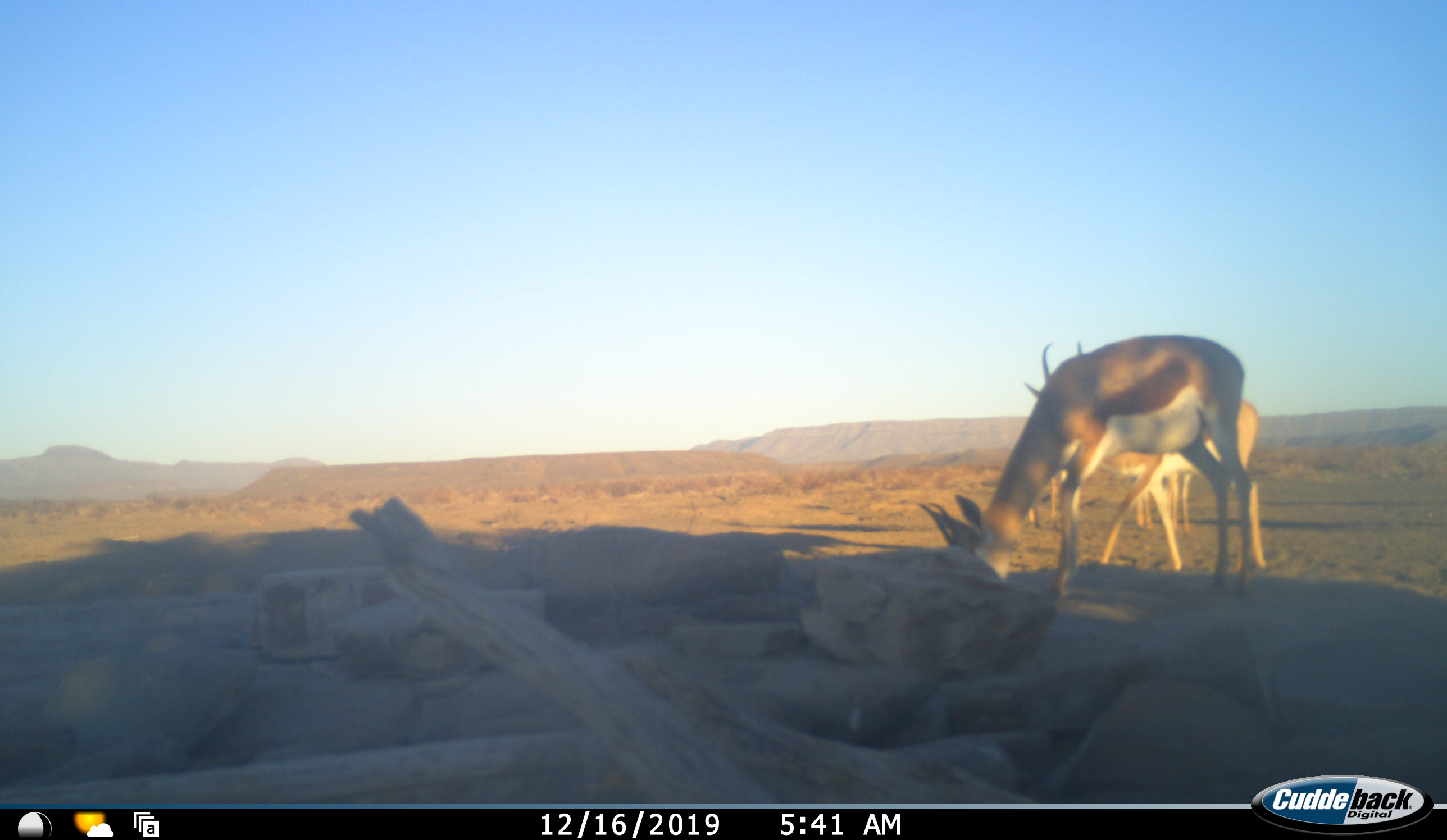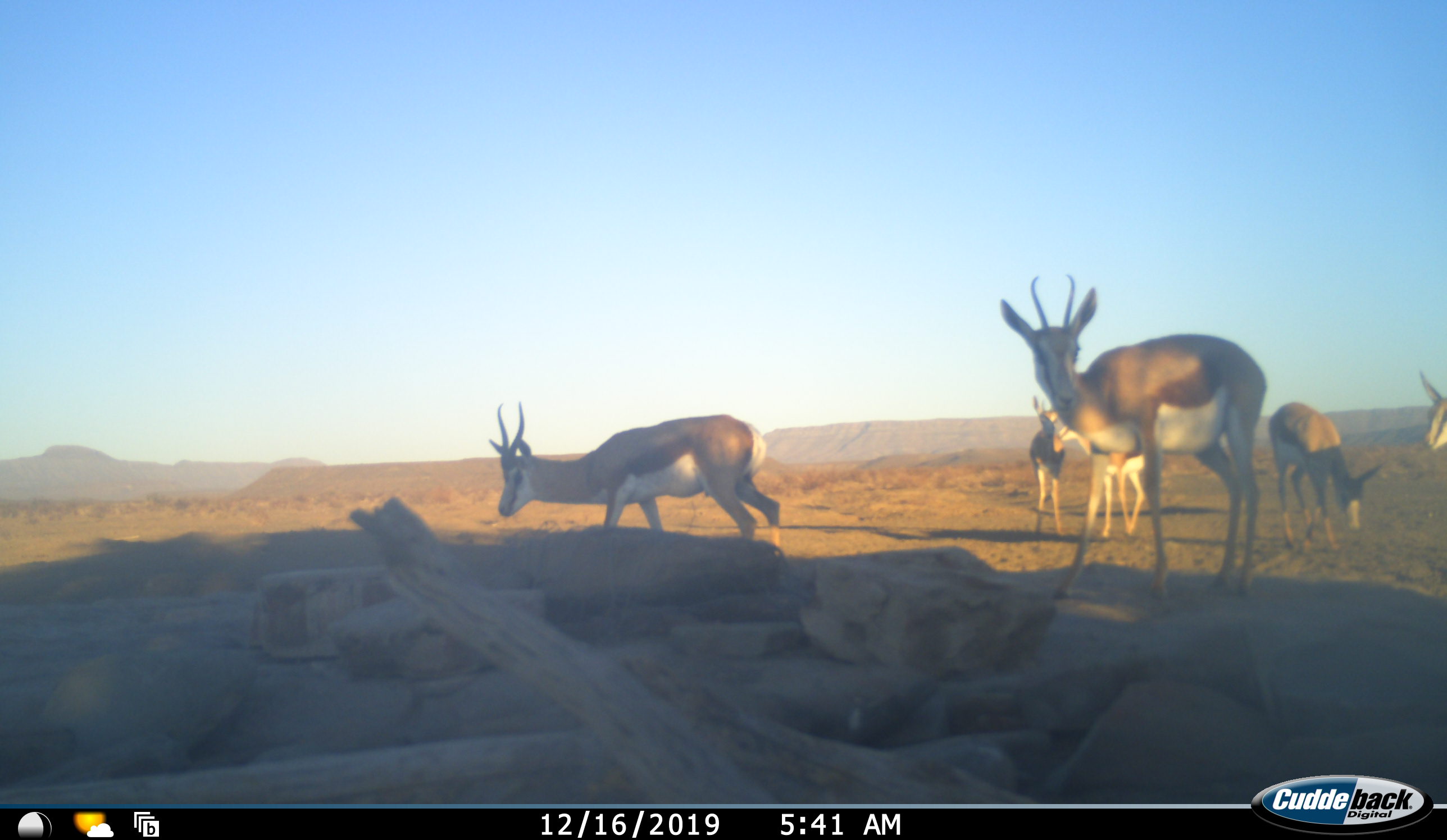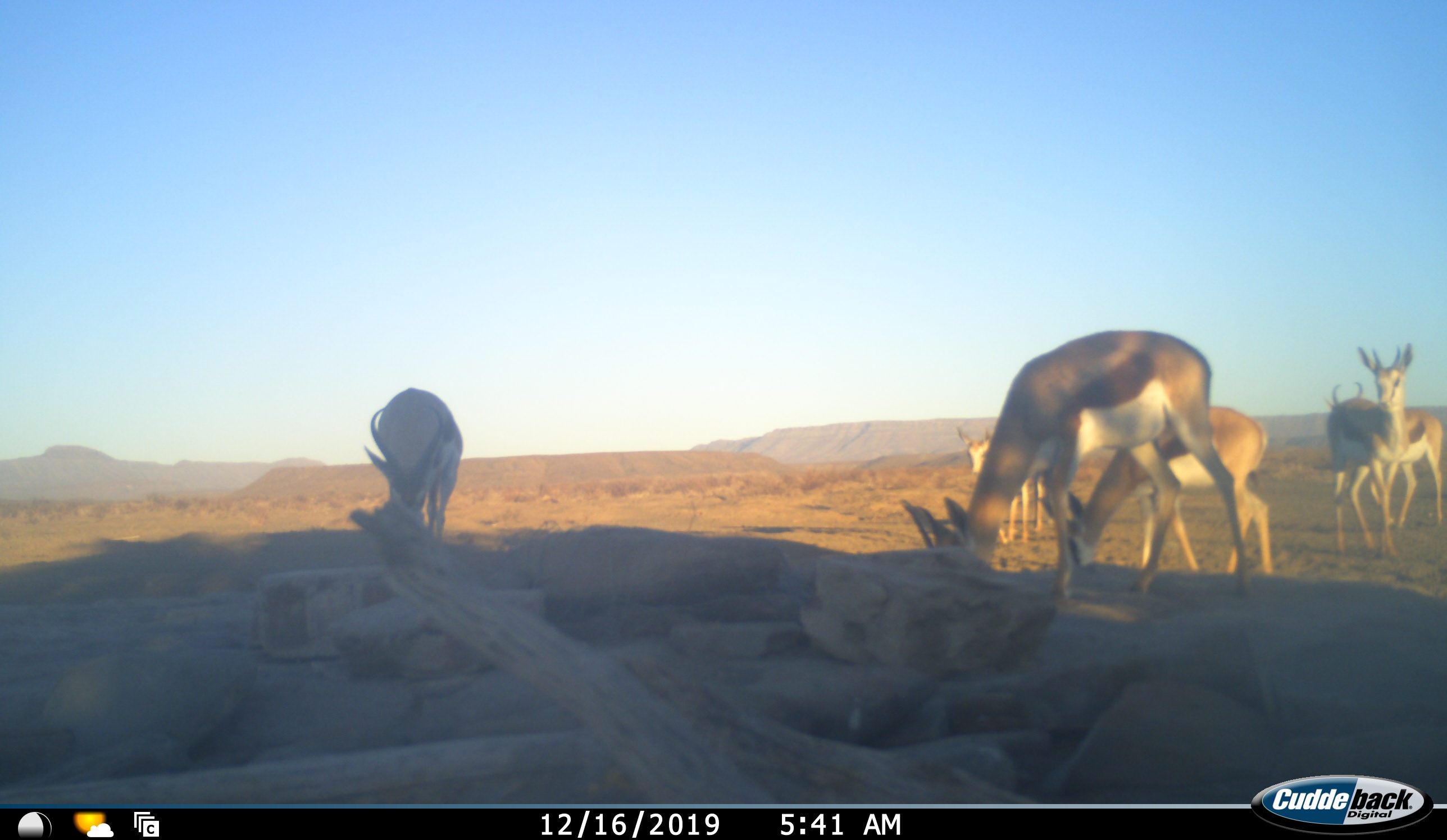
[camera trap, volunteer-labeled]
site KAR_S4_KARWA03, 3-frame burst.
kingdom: Animalia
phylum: Chordata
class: Mammalia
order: Artiodactyla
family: Bovidae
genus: Antidorcas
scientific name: Antidorcas marsupialis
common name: springbok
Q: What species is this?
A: Springbok (Antidorcas marsupialis).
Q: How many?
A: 6.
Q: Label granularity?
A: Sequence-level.